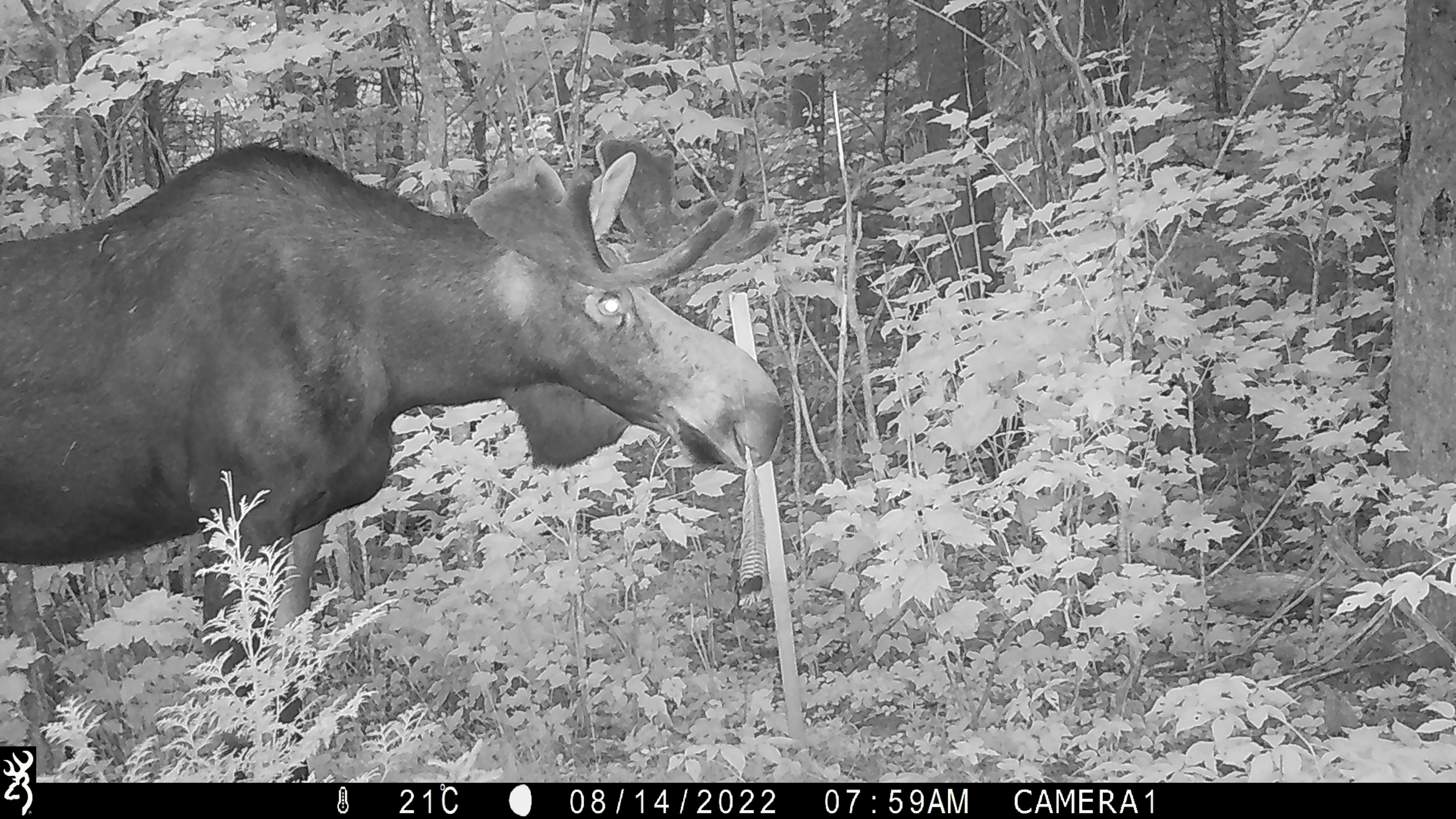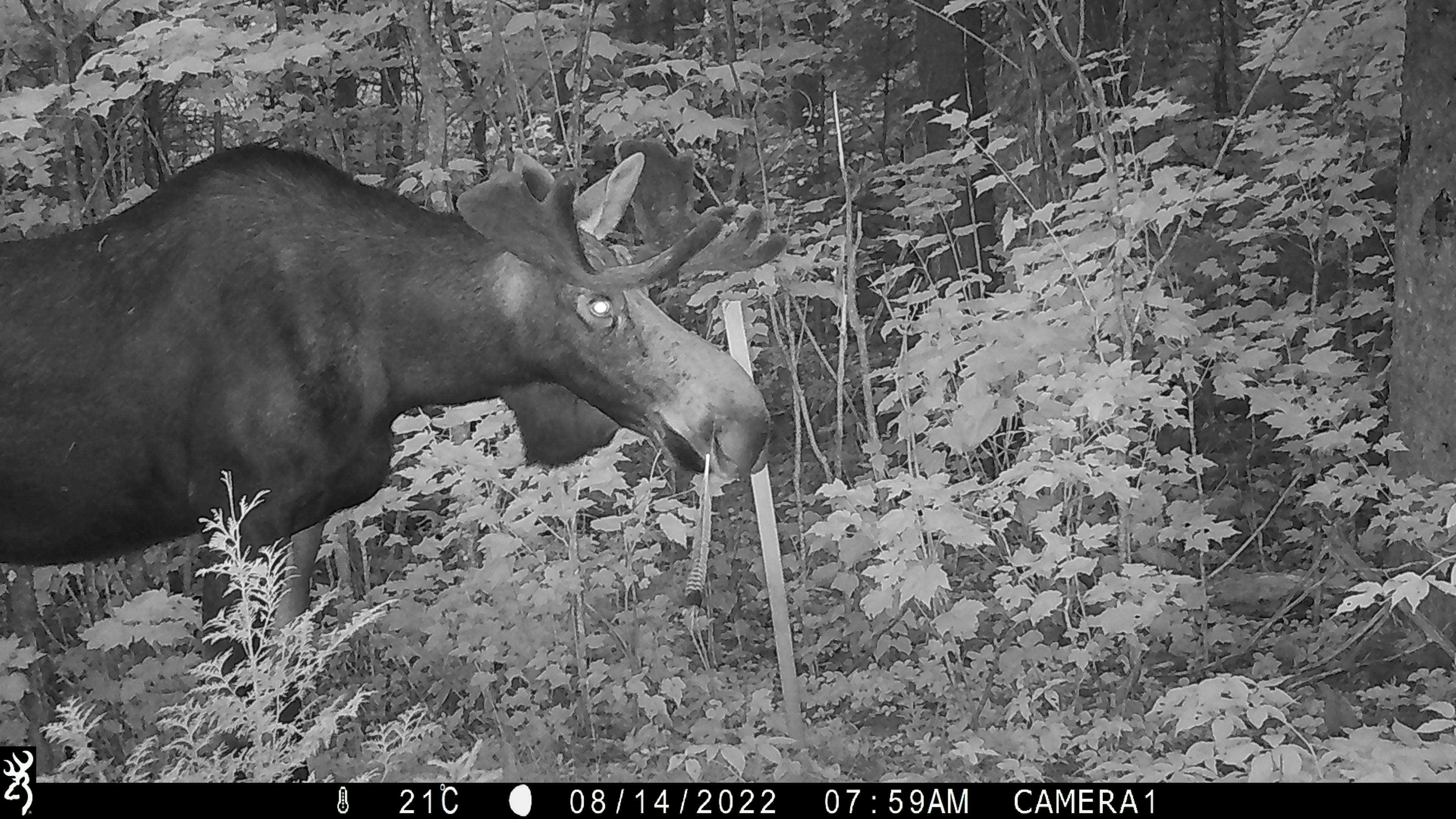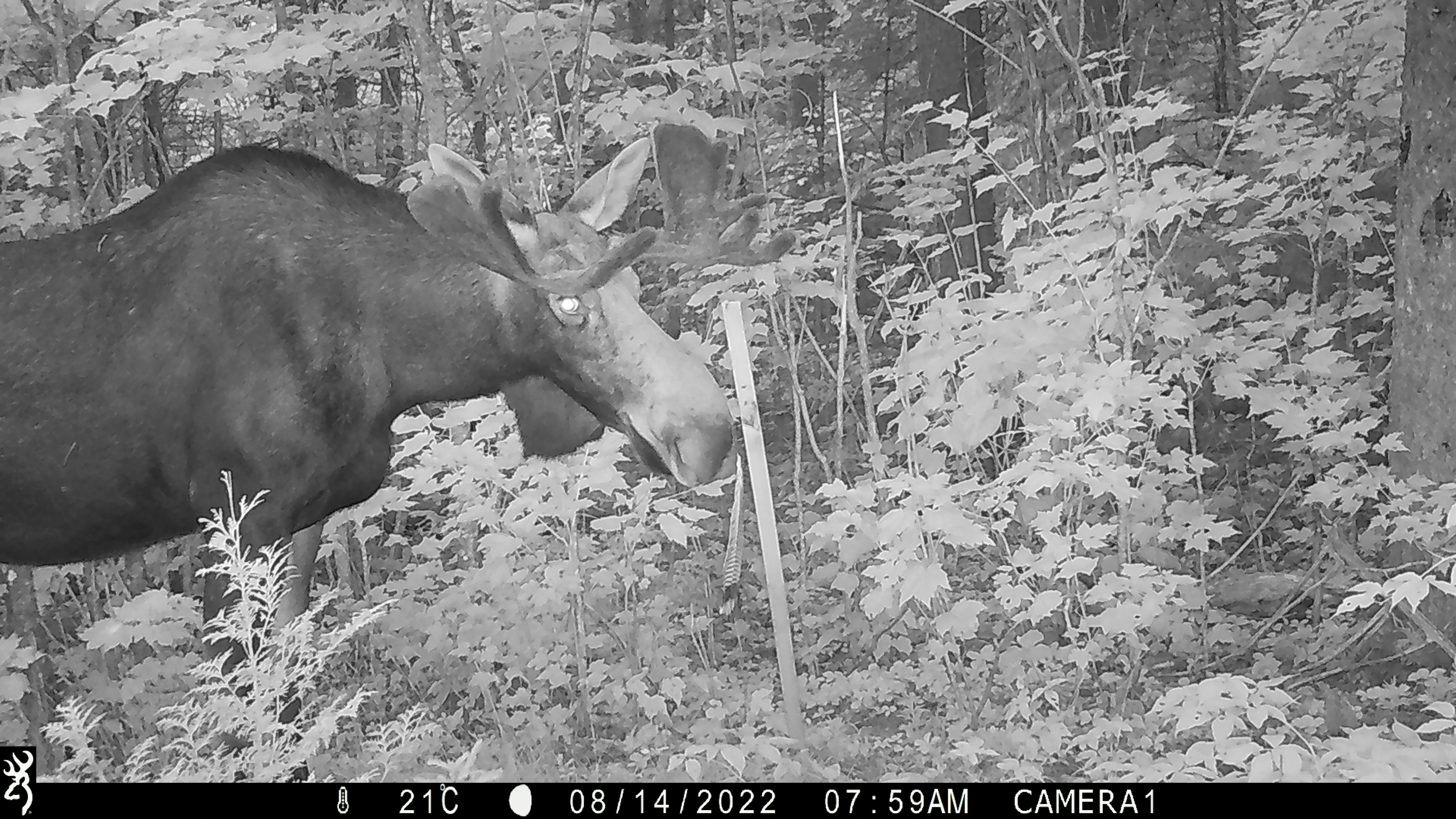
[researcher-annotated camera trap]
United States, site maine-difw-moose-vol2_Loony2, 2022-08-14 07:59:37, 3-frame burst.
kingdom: Animalia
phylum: Chordata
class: Mammalia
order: Artiodactyla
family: Cervidae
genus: Alces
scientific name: Alces alces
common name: moose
Moose (Alces alces).